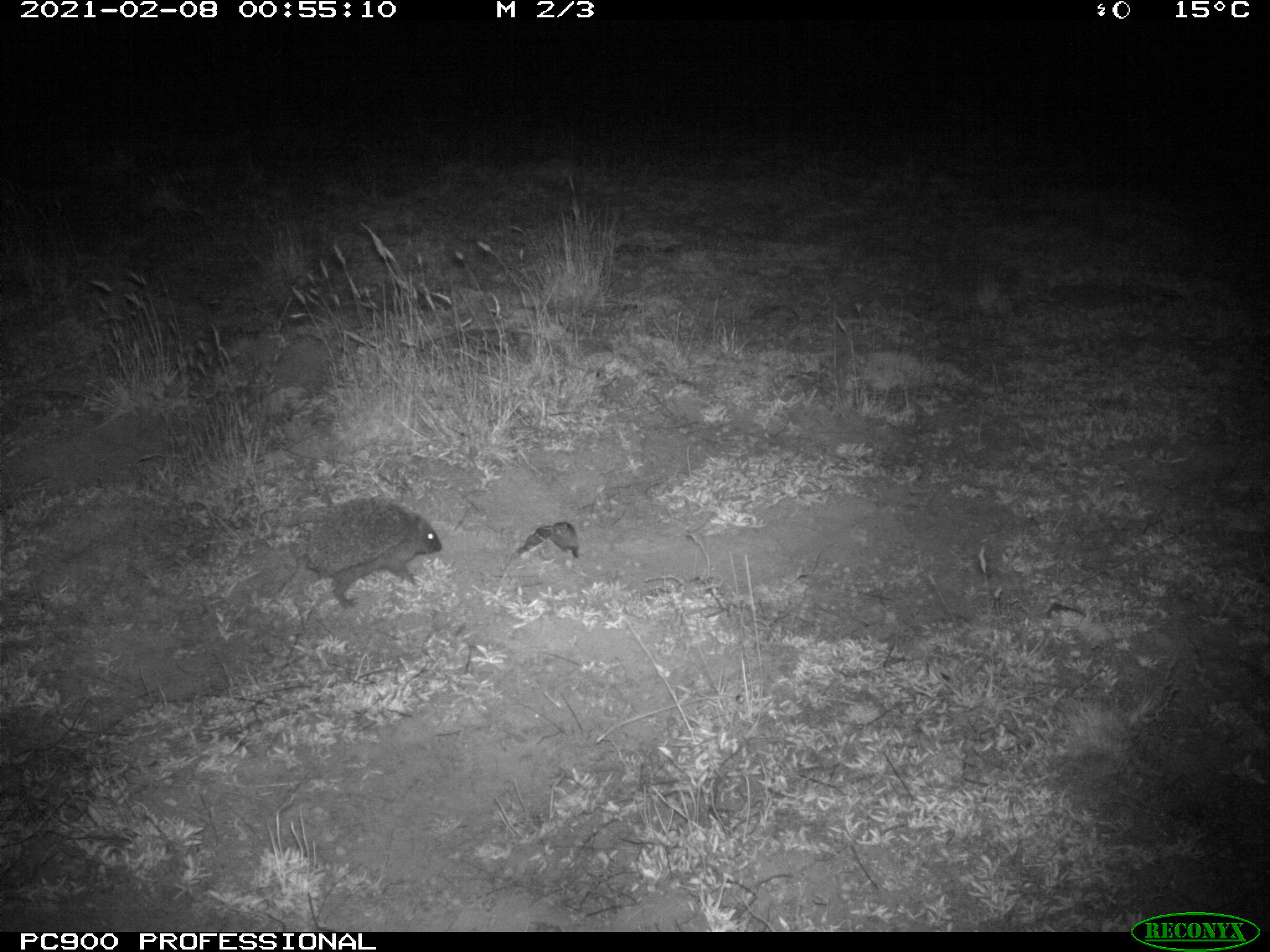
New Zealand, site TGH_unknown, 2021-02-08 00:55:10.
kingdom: Animalia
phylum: Chordata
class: Mammalia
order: Eulipotyphla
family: Erinaceidae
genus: Erinaceus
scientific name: Erinaceus europaeus europaeus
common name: european hedgehog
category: hedgehog